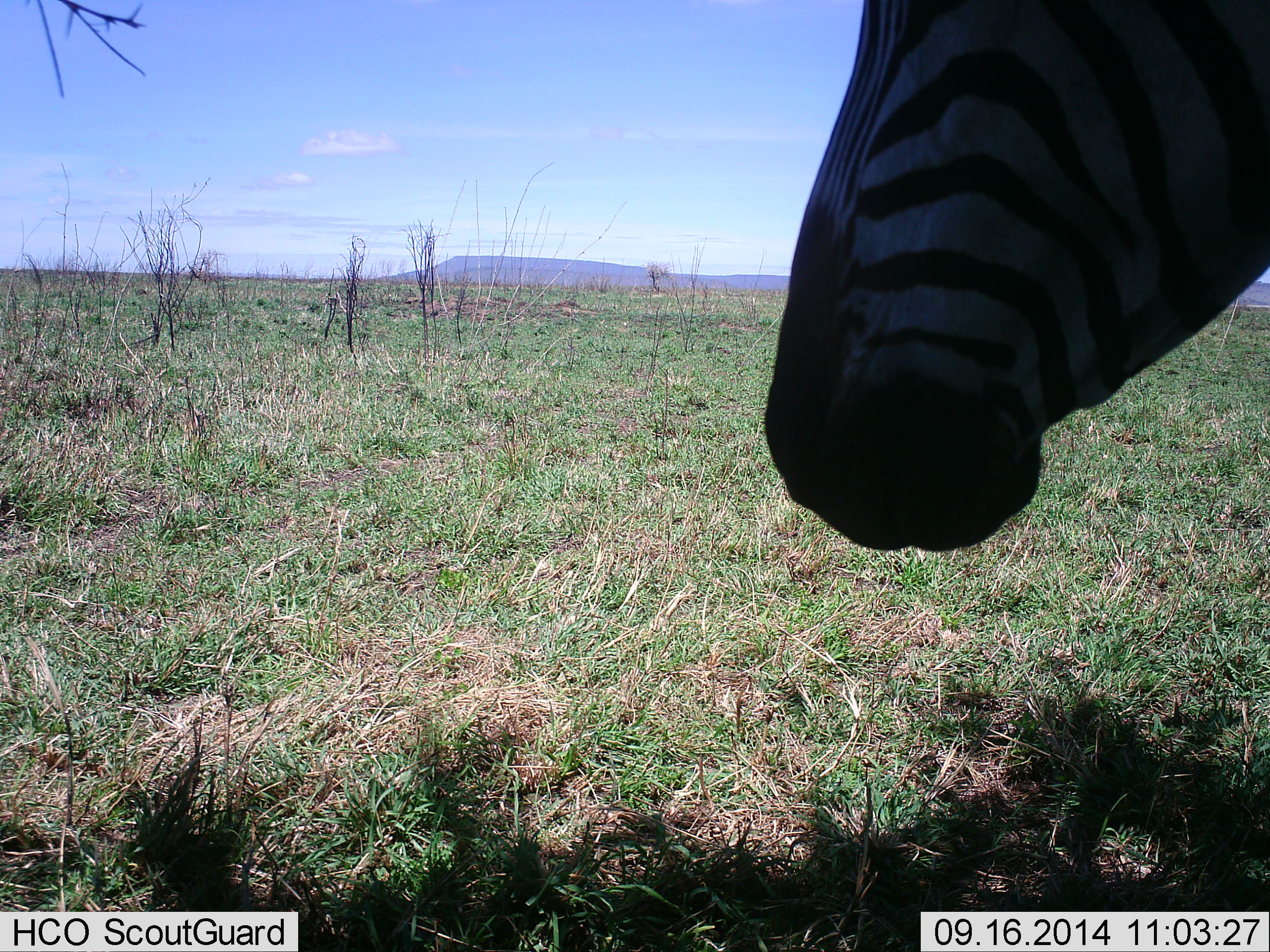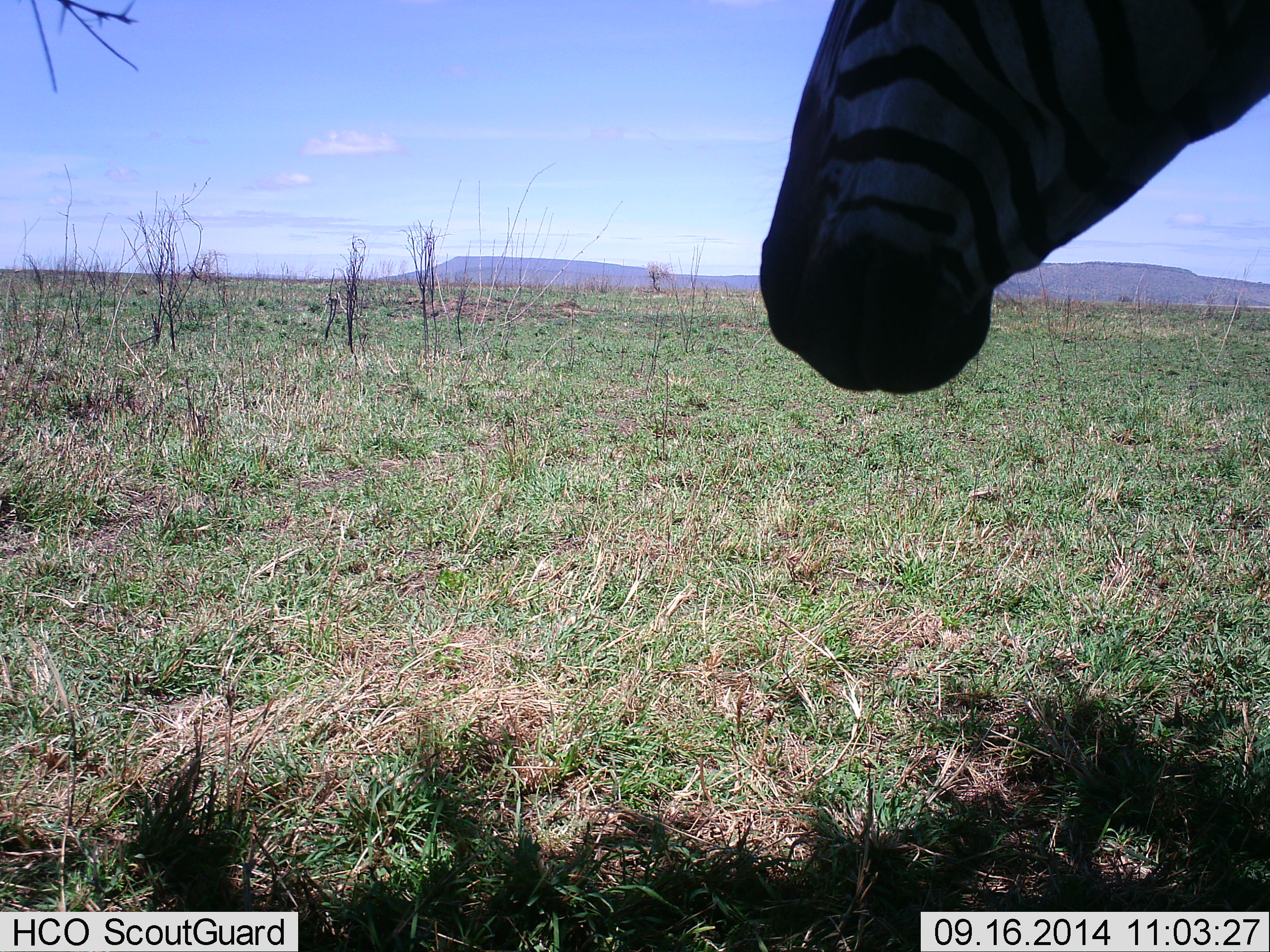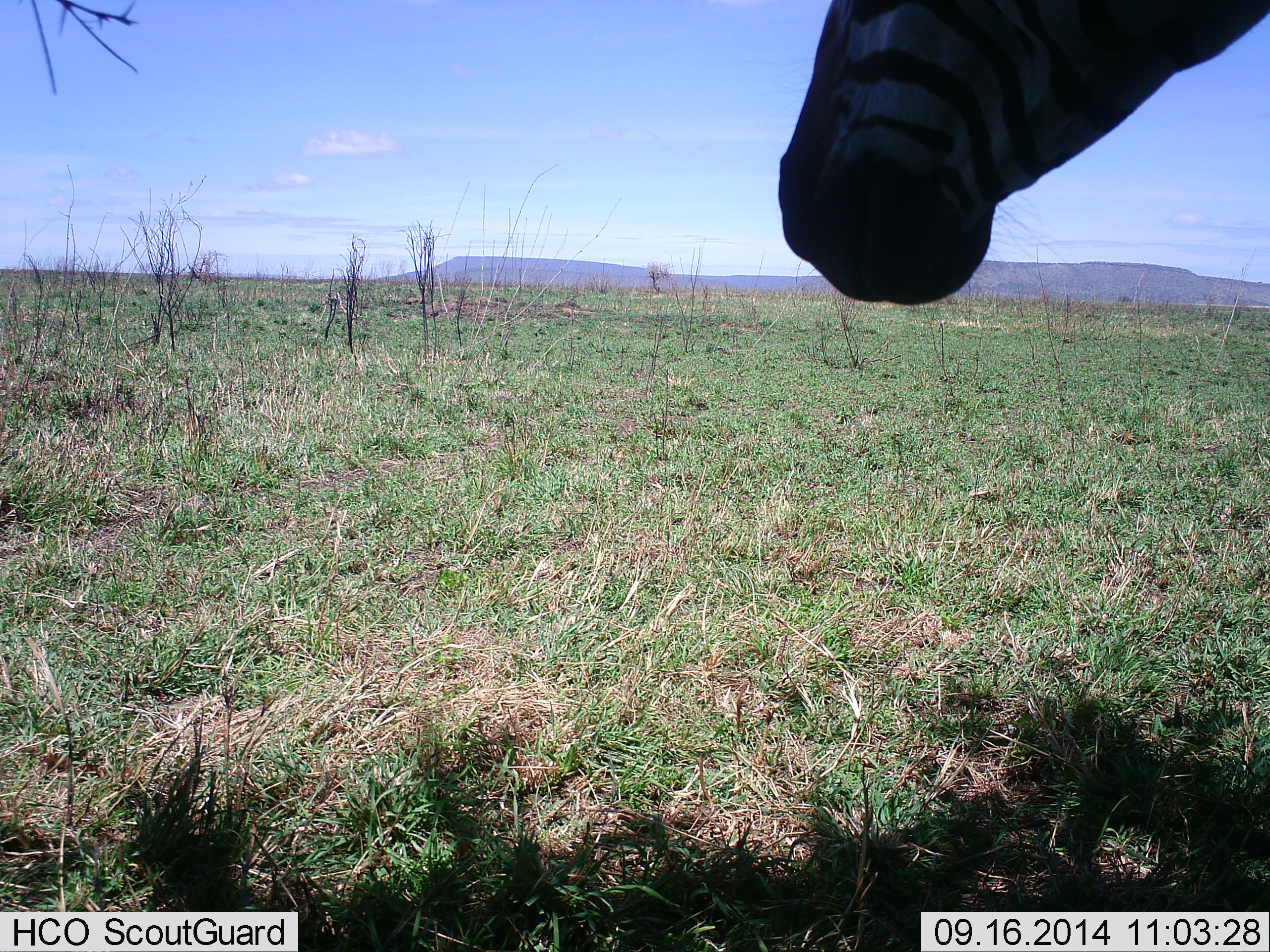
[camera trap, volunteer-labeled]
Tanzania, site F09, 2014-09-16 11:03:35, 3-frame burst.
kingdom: Animalia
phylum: Chordata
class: Mammalia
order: Perissodactyla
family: Equidae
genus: Equus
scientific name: Equus quagga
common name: plains zebra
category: zebra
Zebra (plains zebra) (Equus quagga), count 1. Behavior (volunteer vote fractions): standing 60%, resting 0%, moving 30%, interacting 0%. Young present (vote fraction): 0%. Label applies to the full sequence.